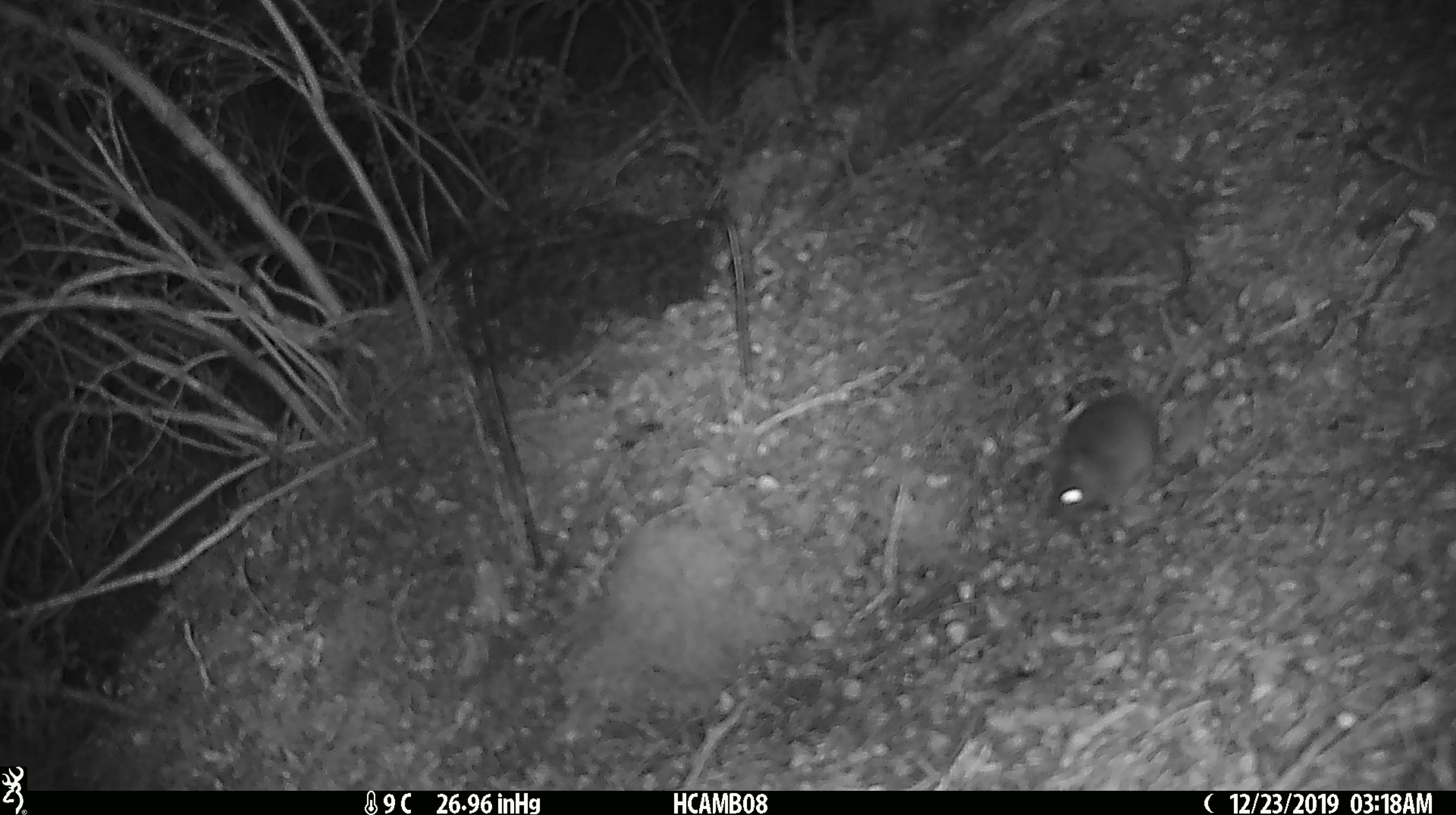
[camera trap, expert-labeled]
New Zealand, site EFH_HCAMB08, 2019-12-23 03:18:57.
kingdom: Animalia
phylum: Chordata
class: Mammalia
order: Rodentia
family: Muridae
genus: Mus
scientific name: Mus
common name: mouse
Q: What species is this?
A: Mouse (Mus).